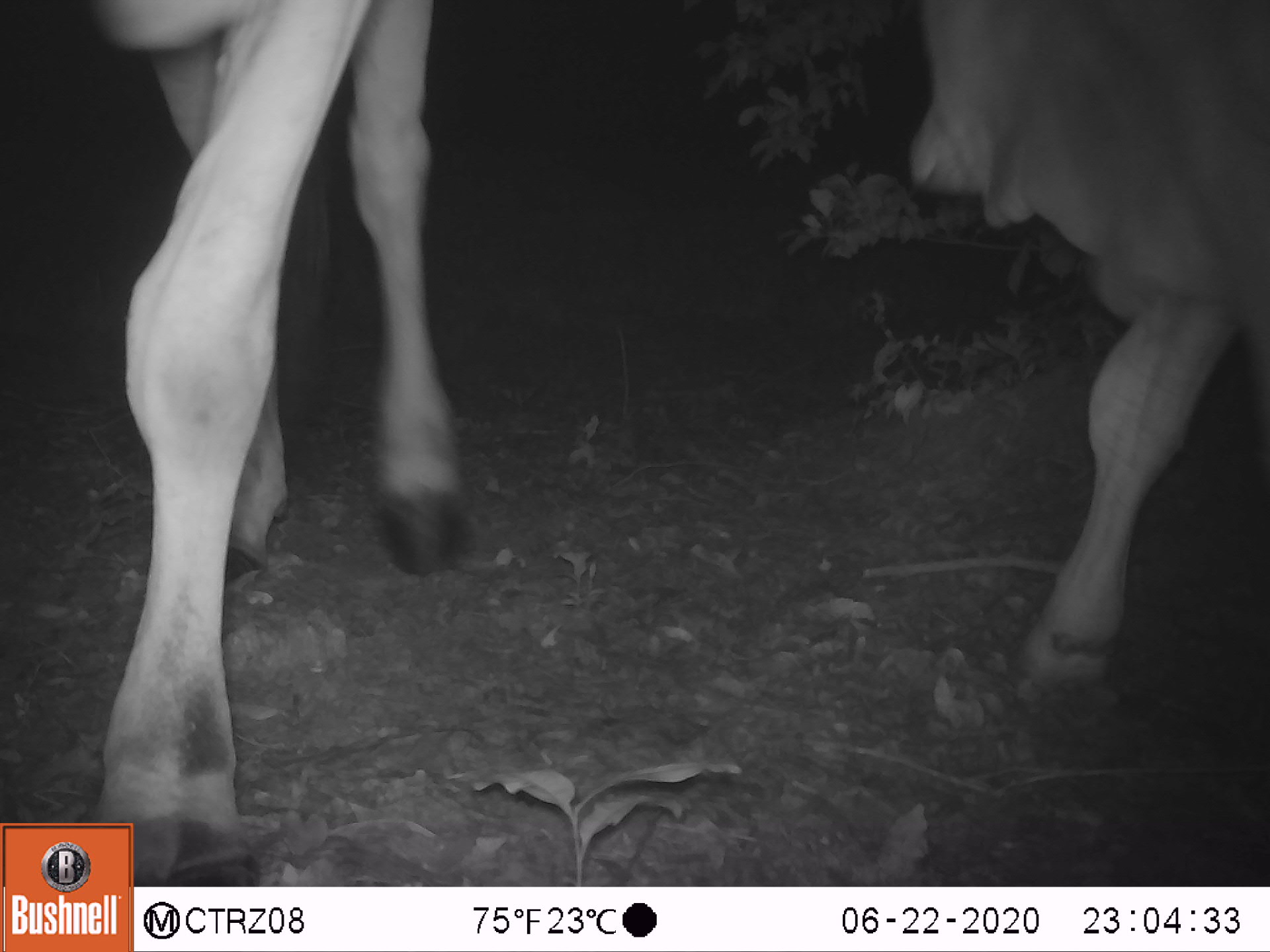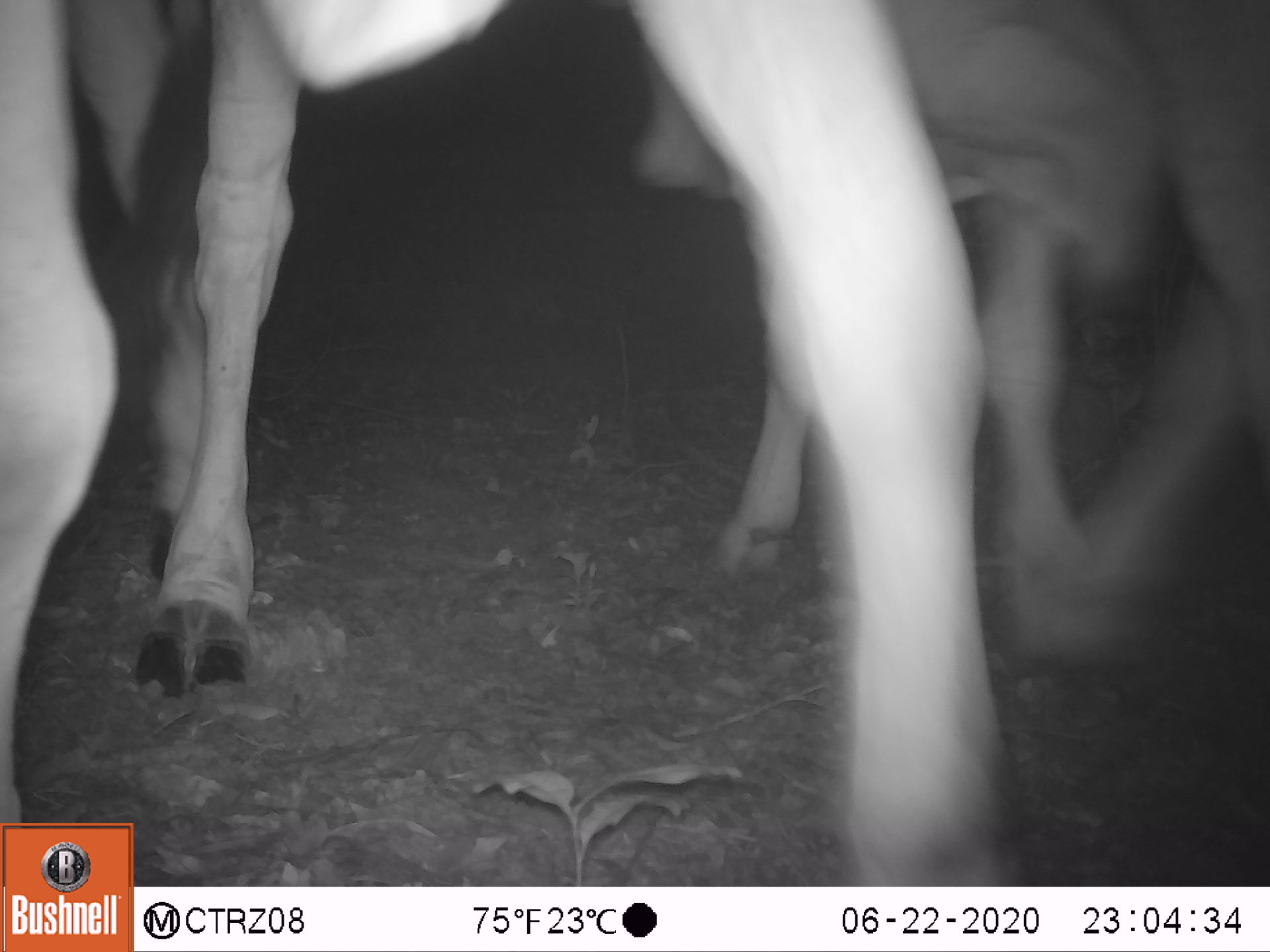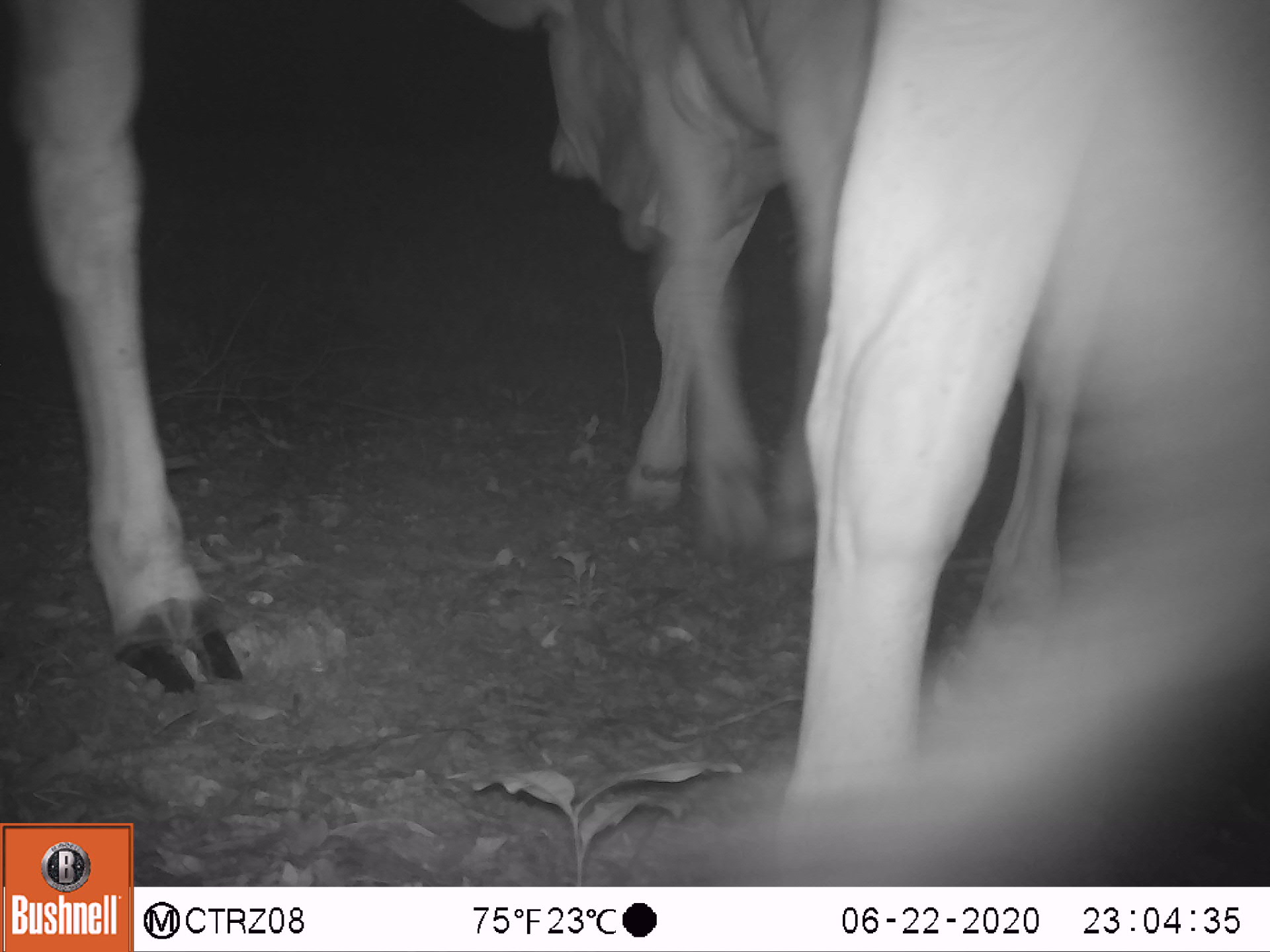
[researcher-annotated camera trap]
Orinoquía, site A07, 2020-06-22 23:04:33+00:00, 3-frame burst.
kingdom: Animalia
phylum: Chordata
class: Mammalia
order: Artiodactyla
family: Bovidae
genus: Bos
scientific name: Bos taurus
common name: cow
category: cattle